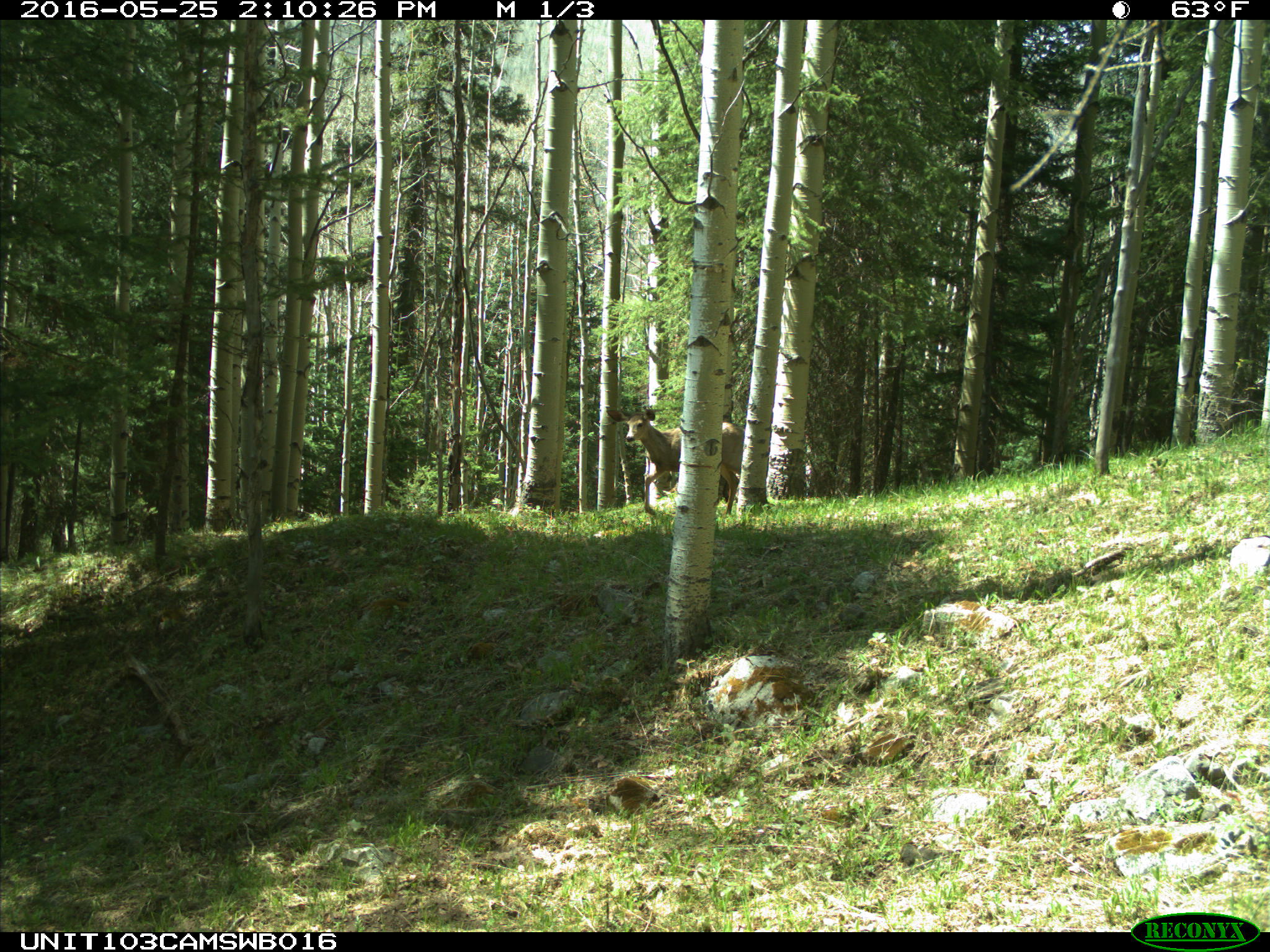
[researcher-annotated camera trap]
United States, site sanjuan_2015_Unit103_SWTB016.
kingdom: Animalia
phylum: Chordata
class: Mammalia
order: Artiodactyla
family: Cervidae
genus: Odocoileus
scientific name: Odocoileus hemionus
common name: mule deer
Odocoileus hemionus (mule deer).